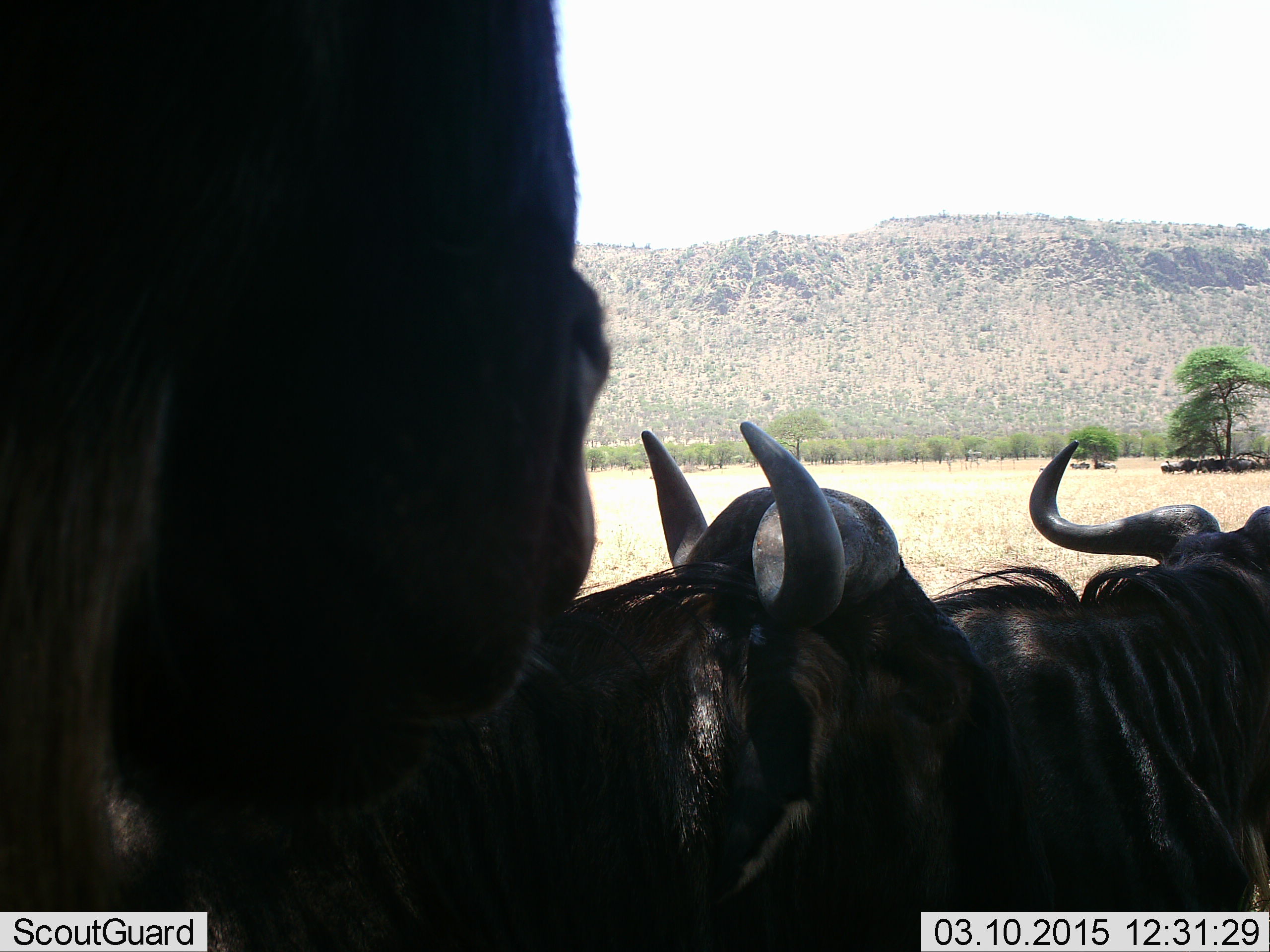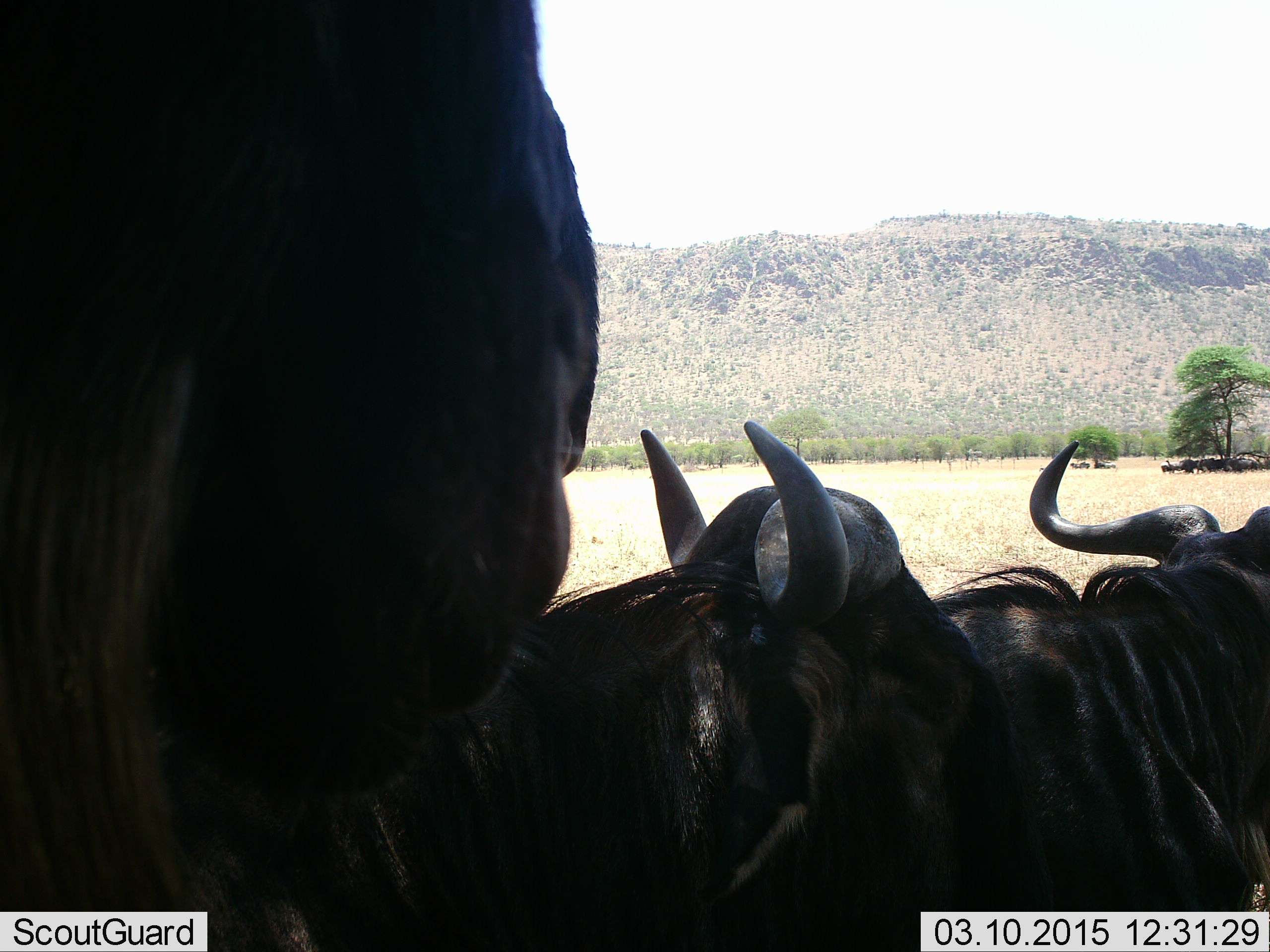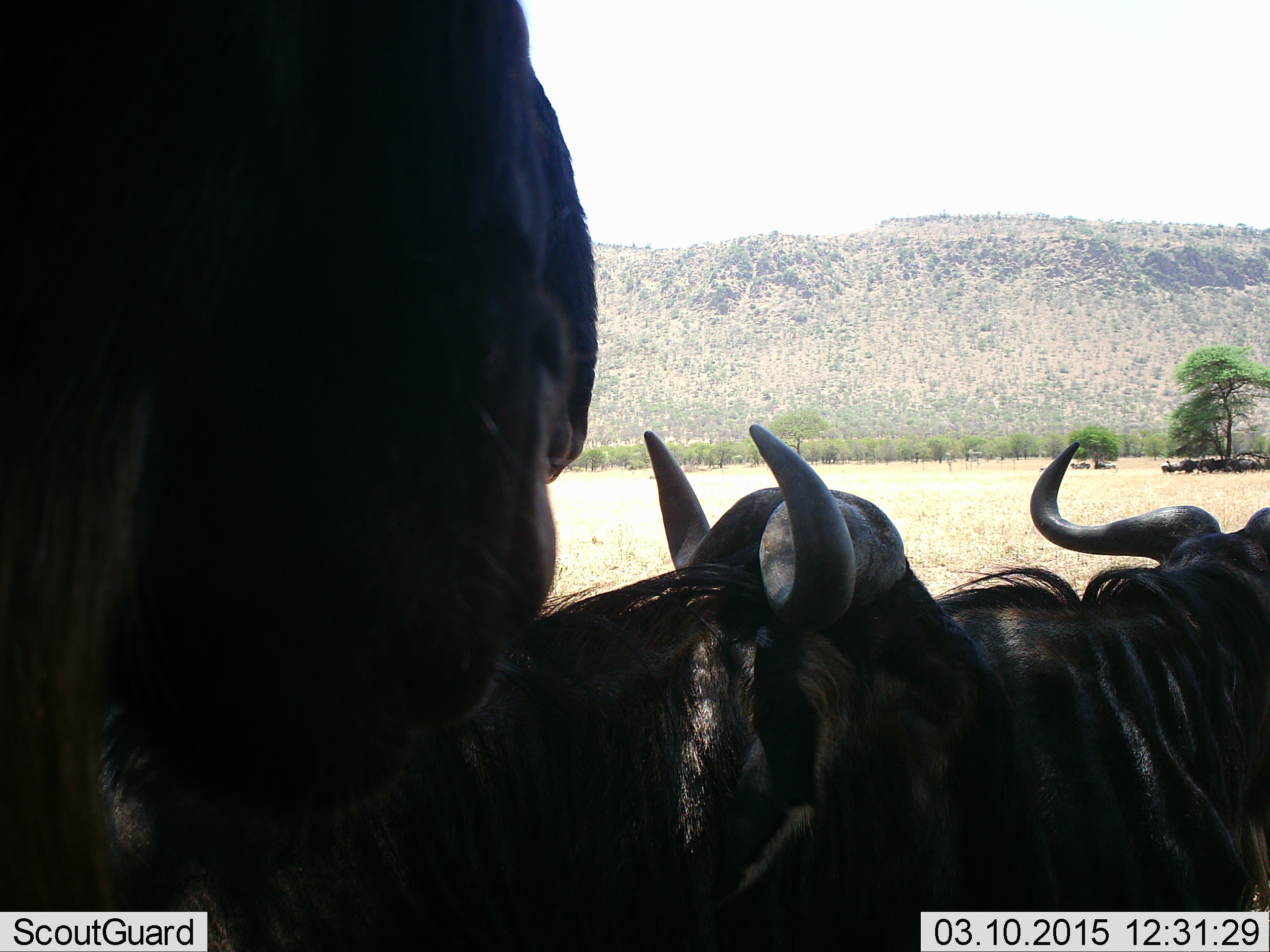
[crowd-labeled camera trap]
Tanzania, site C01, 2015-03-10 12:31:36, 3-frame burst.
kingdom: Animalia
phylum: Chordata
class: Mammalia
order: Artiodactyla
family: Bovidae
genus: Connochaetes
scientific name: Connochaetes taurinus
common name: blue wildebeest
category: wildebeest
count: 4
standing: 80%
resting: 60%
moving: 0%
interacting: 0%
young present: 10%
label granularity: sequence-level